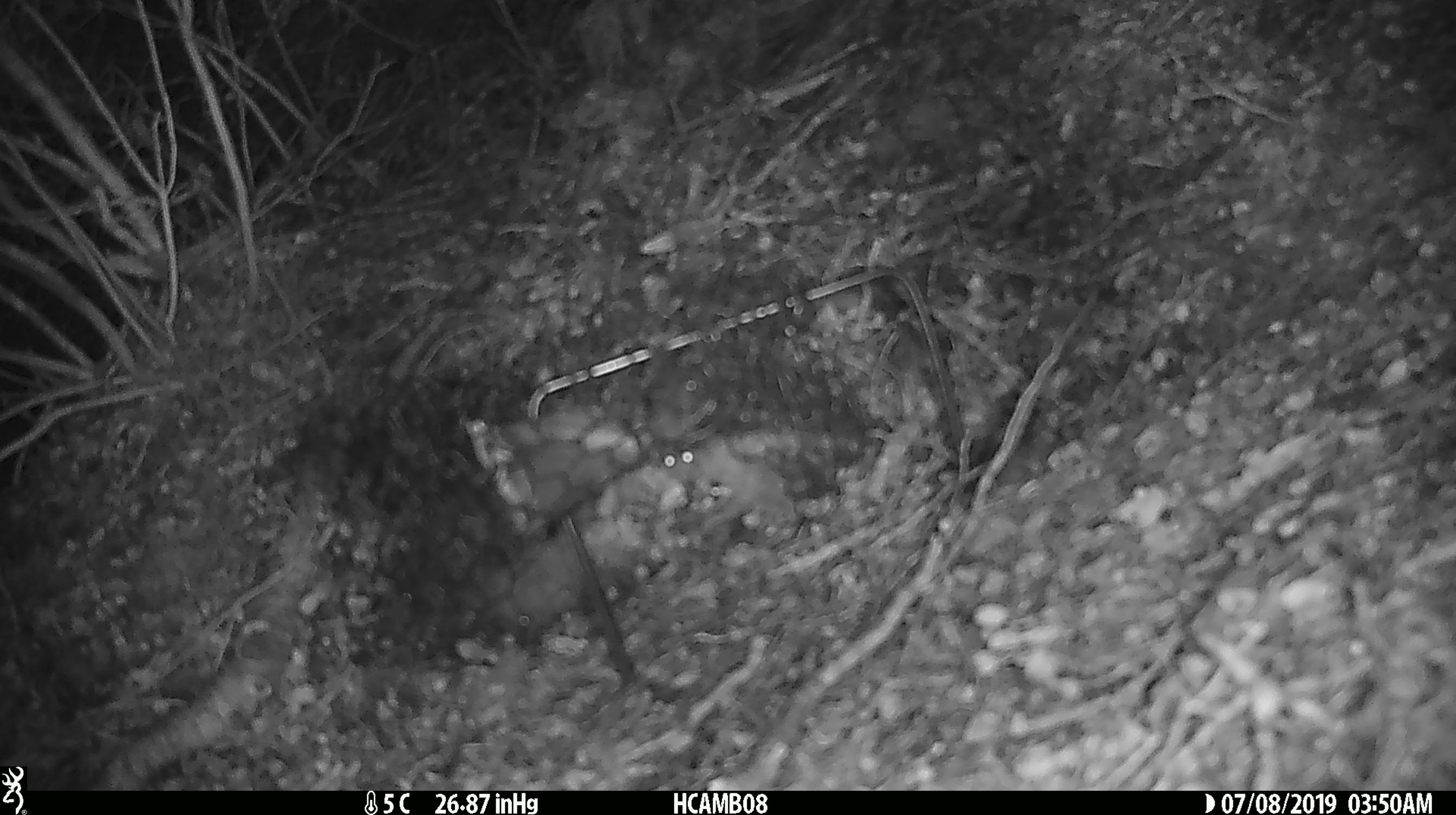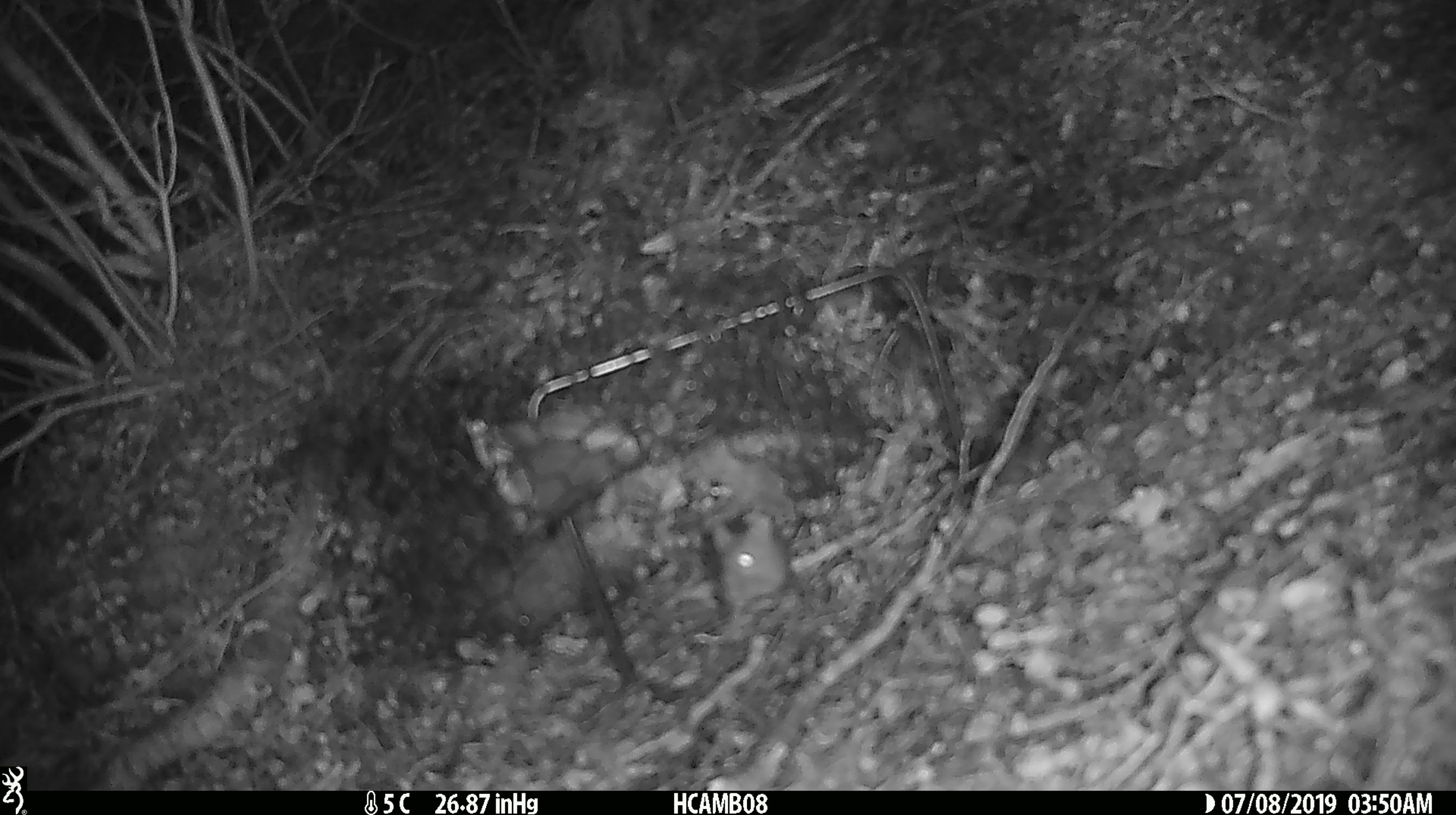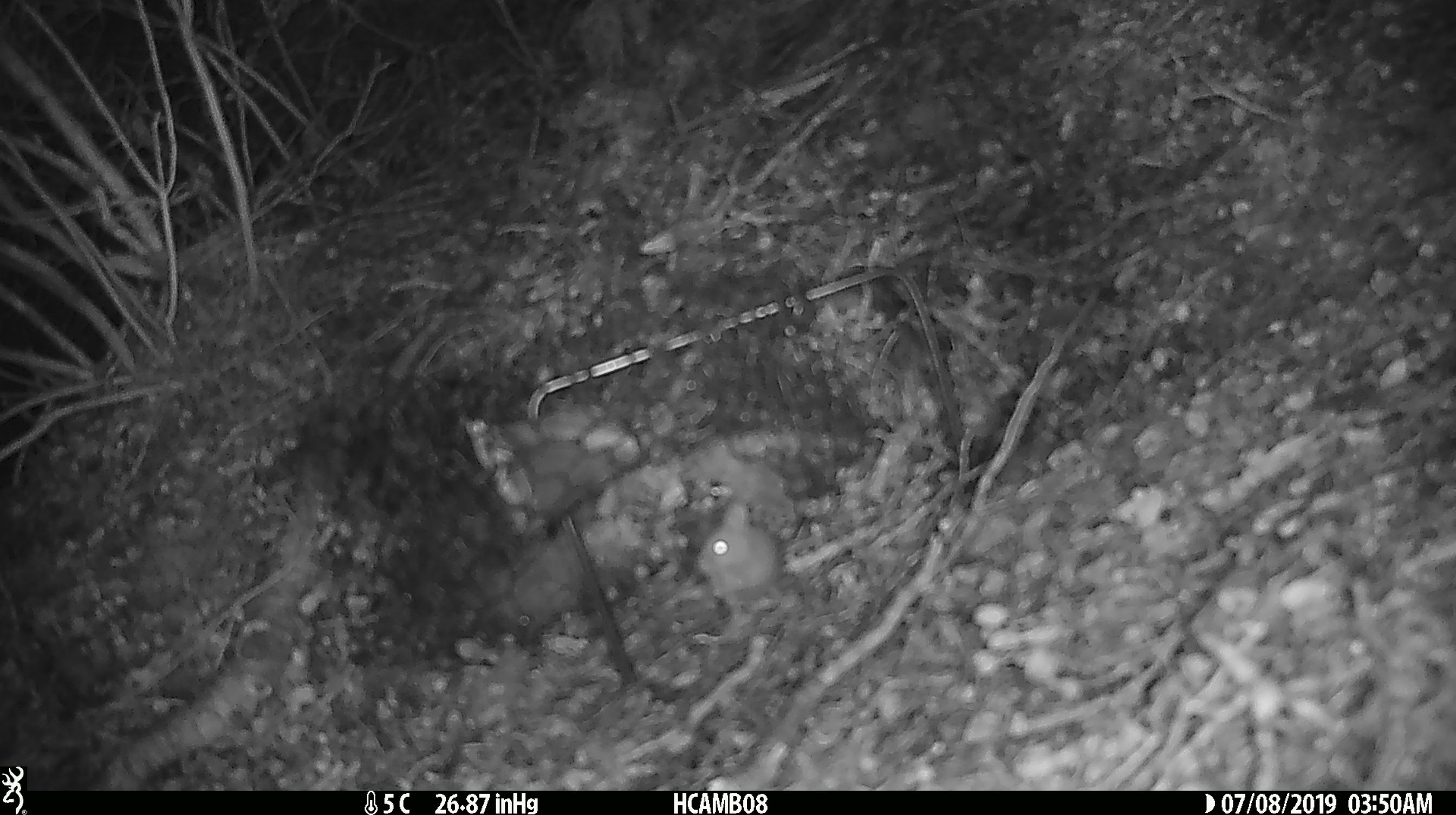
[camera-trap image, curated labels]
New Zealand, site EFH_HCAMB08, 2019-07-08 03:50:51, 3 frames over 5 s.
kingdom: Animalia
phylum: Chordata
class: Mammalia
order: Rodentia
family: Muridae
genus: Mus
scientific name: Mus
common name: mouse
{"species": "mouse (Mus)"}